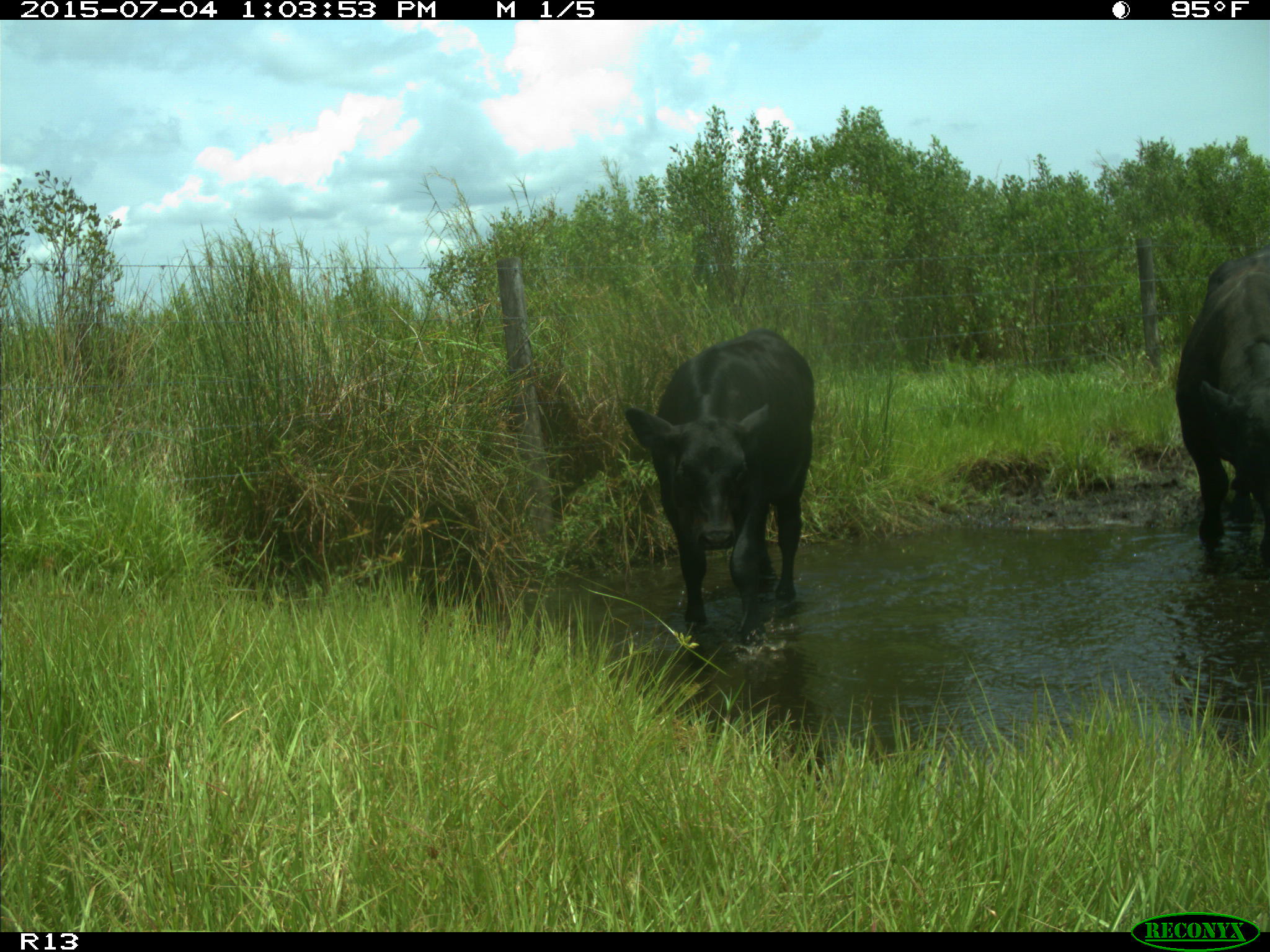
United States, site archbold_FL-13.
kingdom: Animalia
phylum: Chordata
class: Mammalia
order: Artiodactyla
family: Bovidae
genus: Bos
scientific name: Bos taurus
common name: domestic cow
Bos taurus (domestic cow).